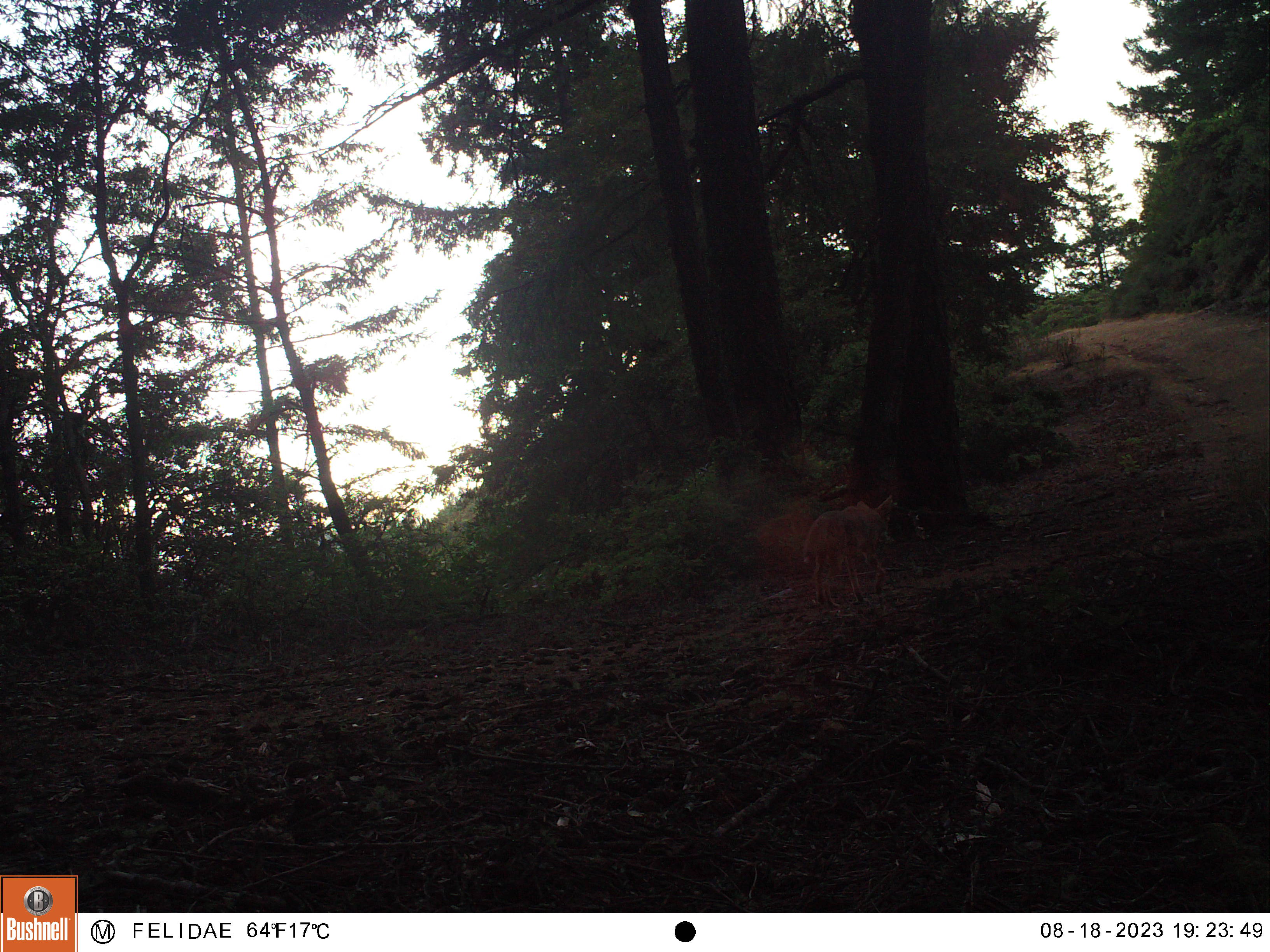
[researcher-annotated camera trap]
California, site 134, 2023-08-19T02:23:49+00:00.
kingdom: Animalia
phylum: Chordata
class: Mammalia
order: Carnivora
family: Canidae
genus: Canis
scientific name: Canis latrans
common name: coyote